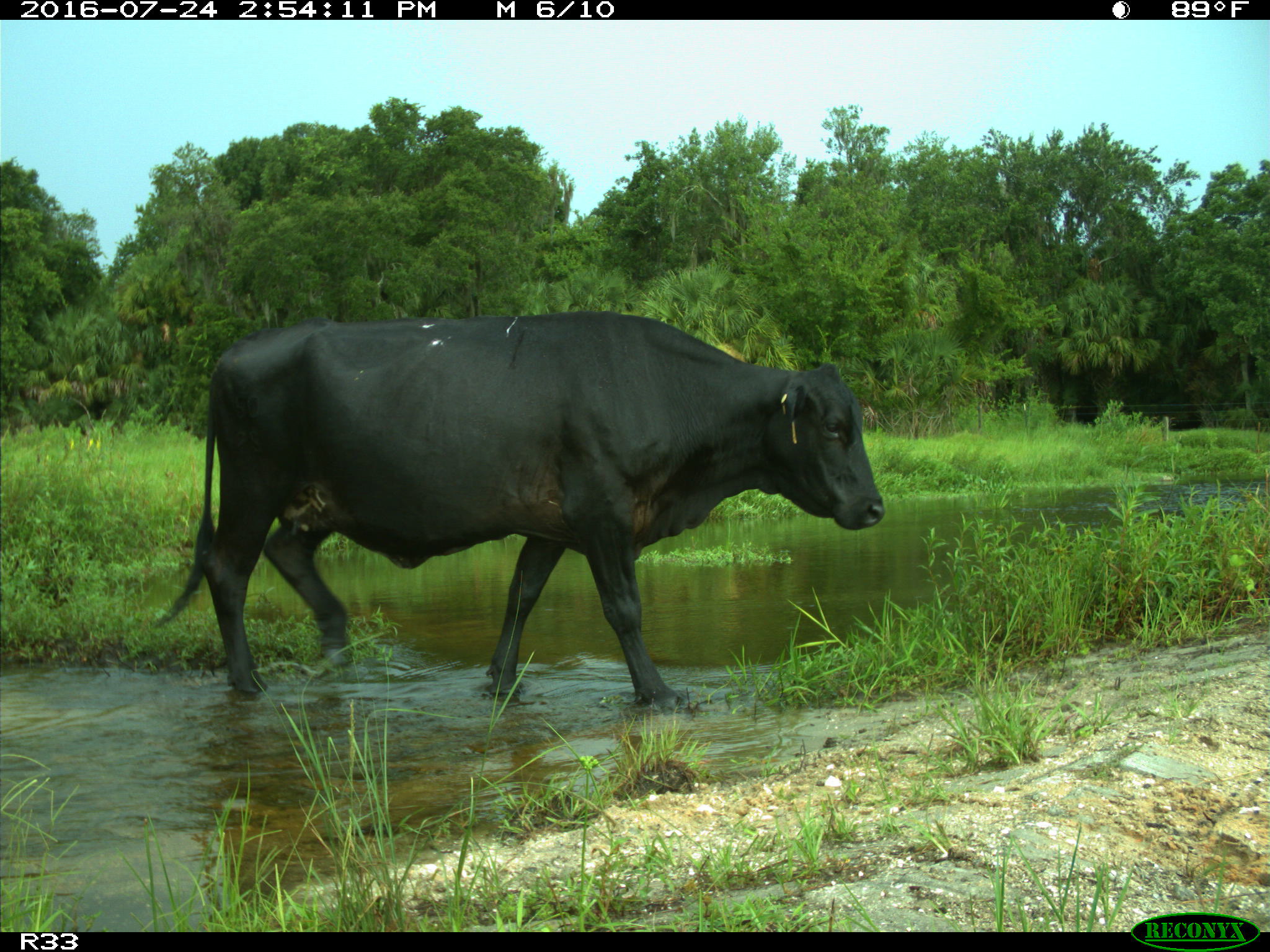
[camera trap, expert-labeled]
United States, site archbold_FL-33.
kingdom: Animalia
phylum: Chordata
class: Mammalia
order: Artiodactyla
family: Bovidae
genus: Bos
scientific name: Bos taurus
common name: domestic cow